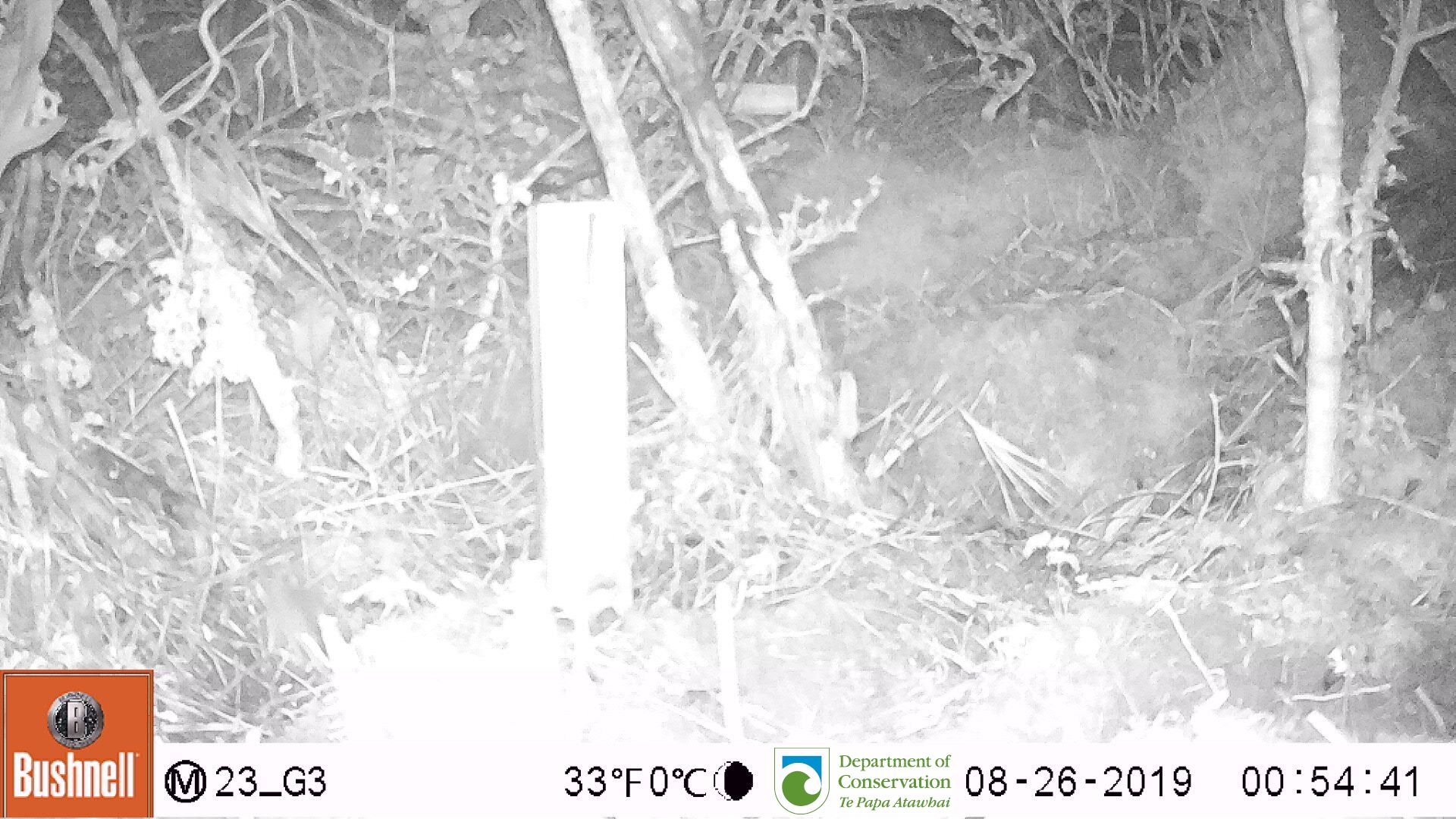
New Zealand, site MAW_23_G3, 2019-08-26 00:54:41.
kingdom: Animalia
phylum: Chordata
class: Mammalia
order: Rodentia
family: Muridae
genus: Mus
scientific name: Mus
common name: mouse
Mouse (Mus).